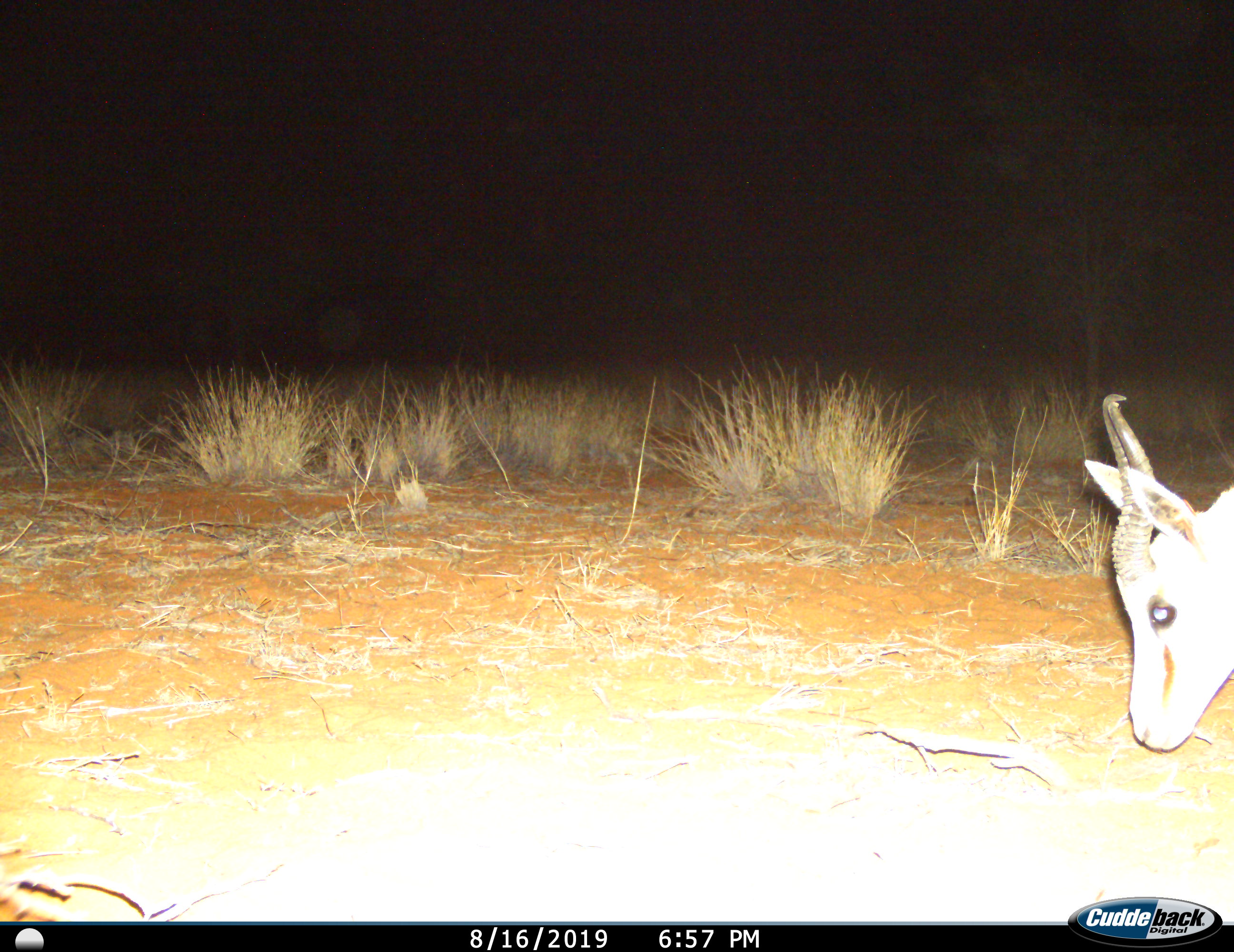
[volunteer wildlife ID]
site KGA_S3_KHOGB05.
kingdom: Animalia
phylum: Chordata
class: Mammalia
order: Artiodactyla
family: Bovidae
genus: Antidorcas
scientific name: Antidorcas marsupialis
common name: springbok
Springbok (Antidorcas marsupialis), count 1. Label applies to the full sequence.